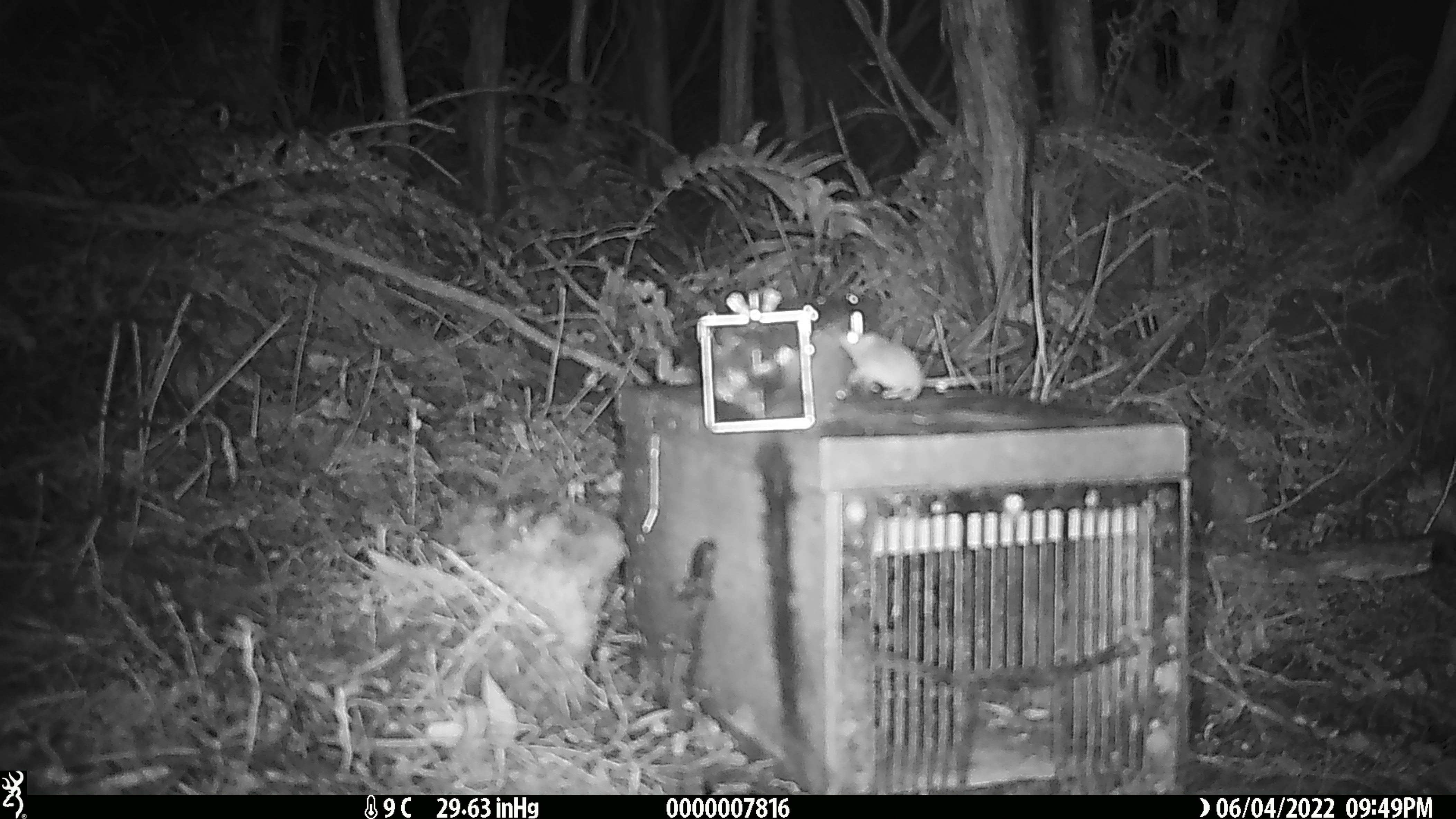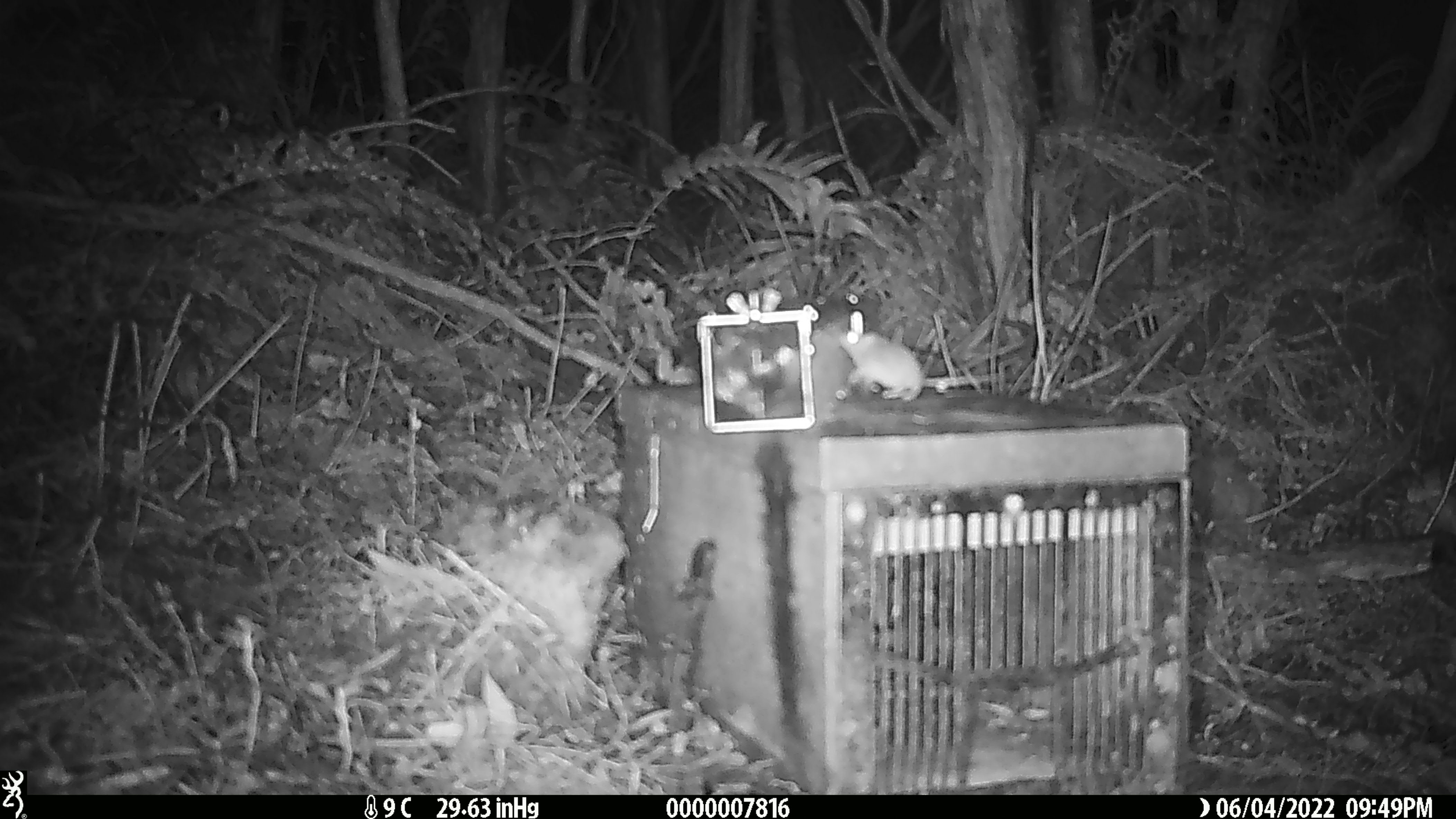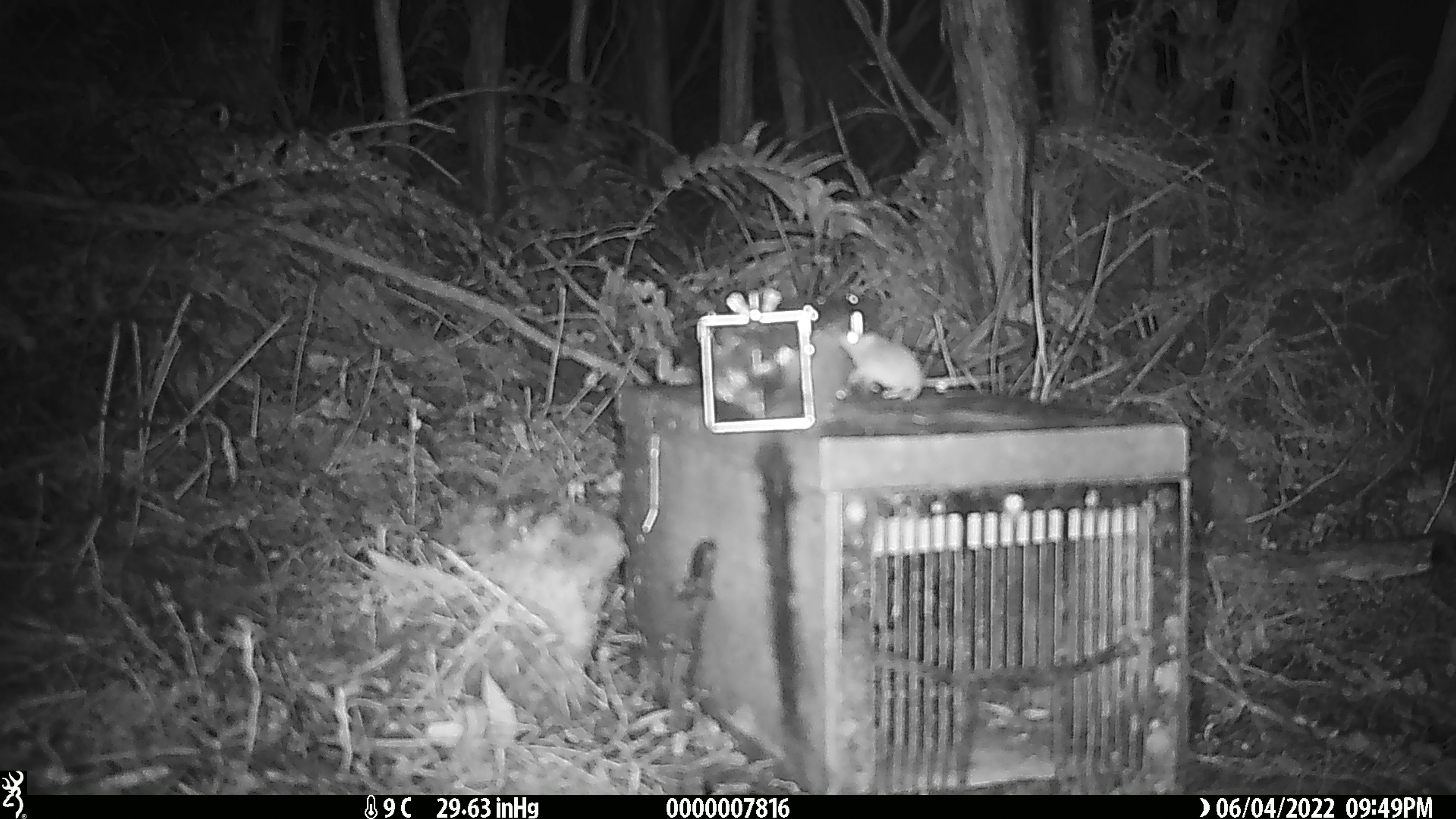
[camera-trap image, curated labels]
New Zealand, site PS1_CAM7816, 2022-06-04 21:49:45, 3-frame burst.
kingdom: Animalia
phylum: Chordata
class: Mammalia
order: Rodentia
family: Muridae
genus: Mus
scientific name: Mus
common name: mouse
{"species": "mouse (Mus)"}